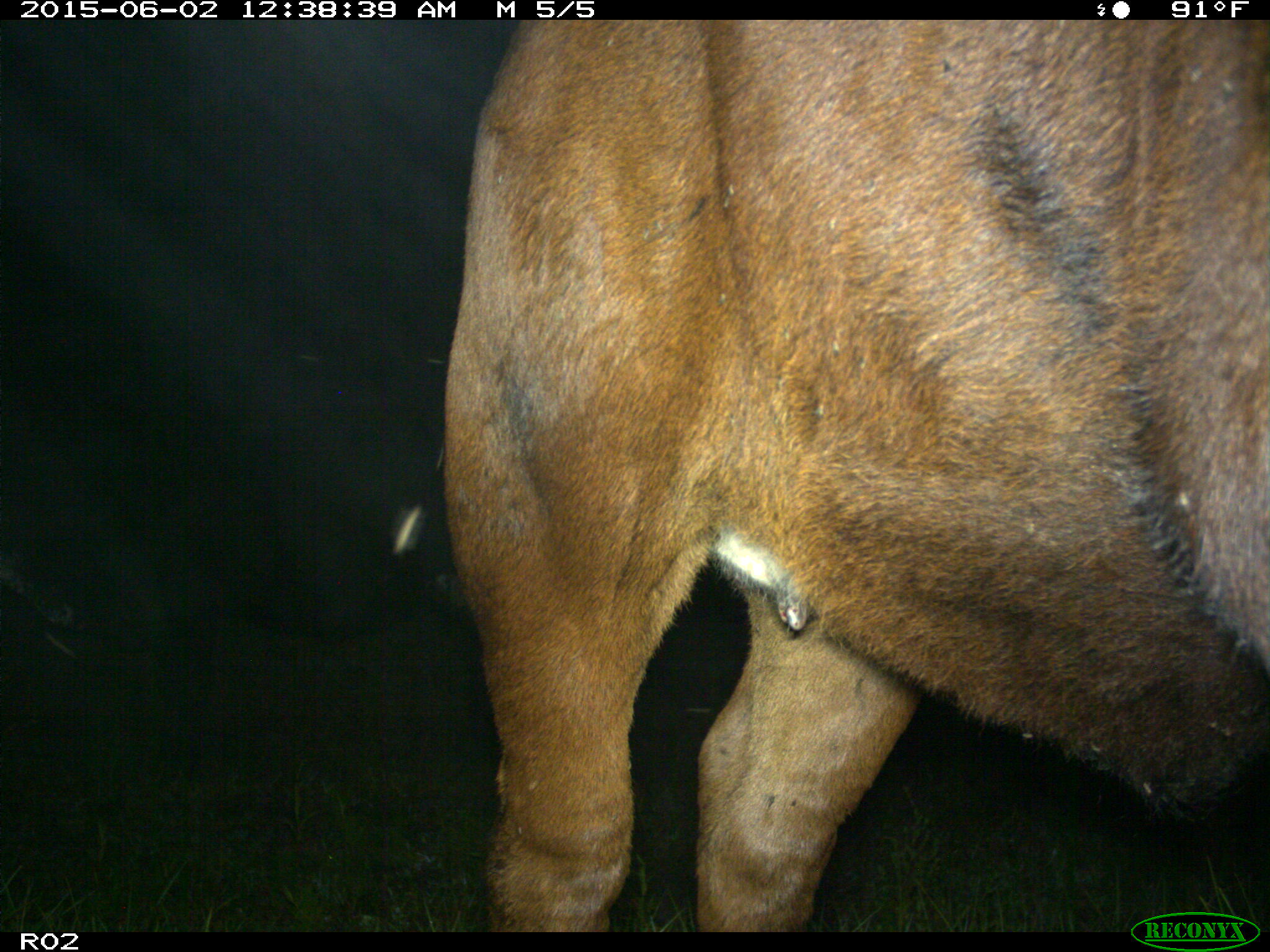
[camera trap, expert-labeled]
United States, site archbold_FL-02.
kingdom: Animalia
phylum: Chordata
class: Mammalia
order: Artiodactyla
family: Bovidae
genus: Bos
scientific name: Bos taurus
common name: domestic cow